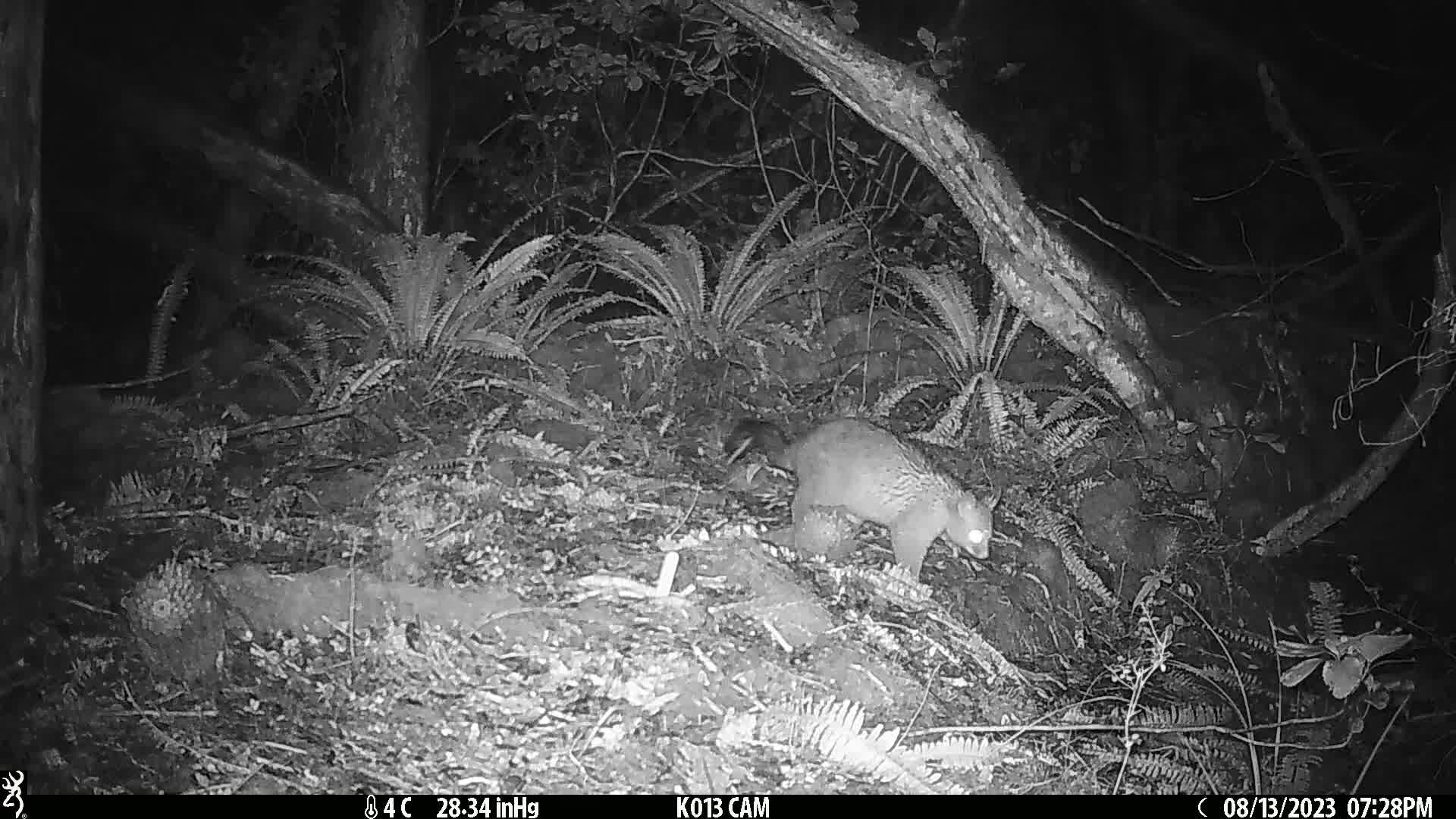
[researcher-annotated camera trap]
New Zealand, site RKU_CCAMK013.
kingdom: Animalia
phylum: Chordata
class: Mammalia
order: Diprotodontia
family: Phalangeridae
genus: Trichosurus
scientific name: Trichosurus vulpecula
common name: common brushtail possum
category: possum